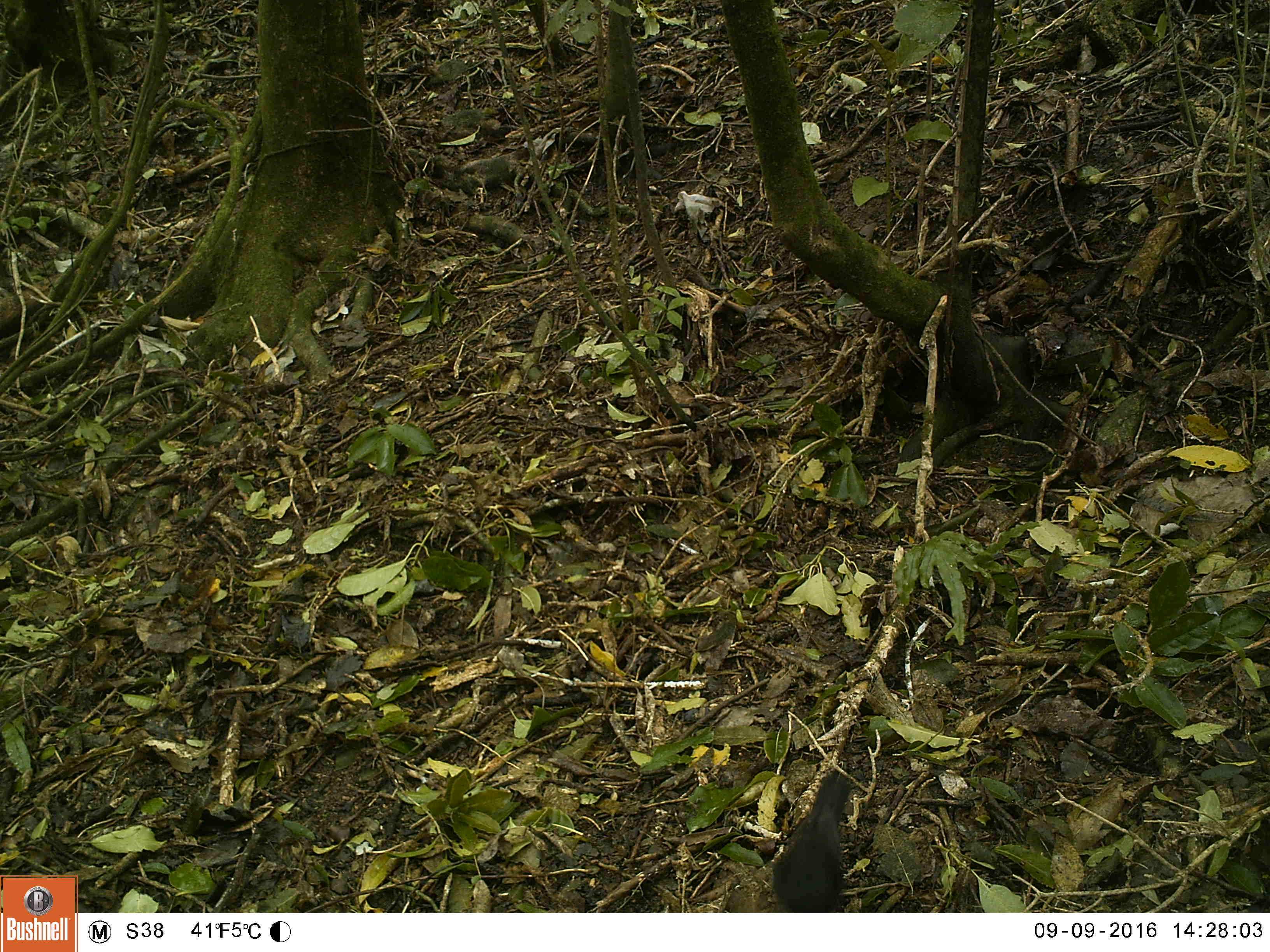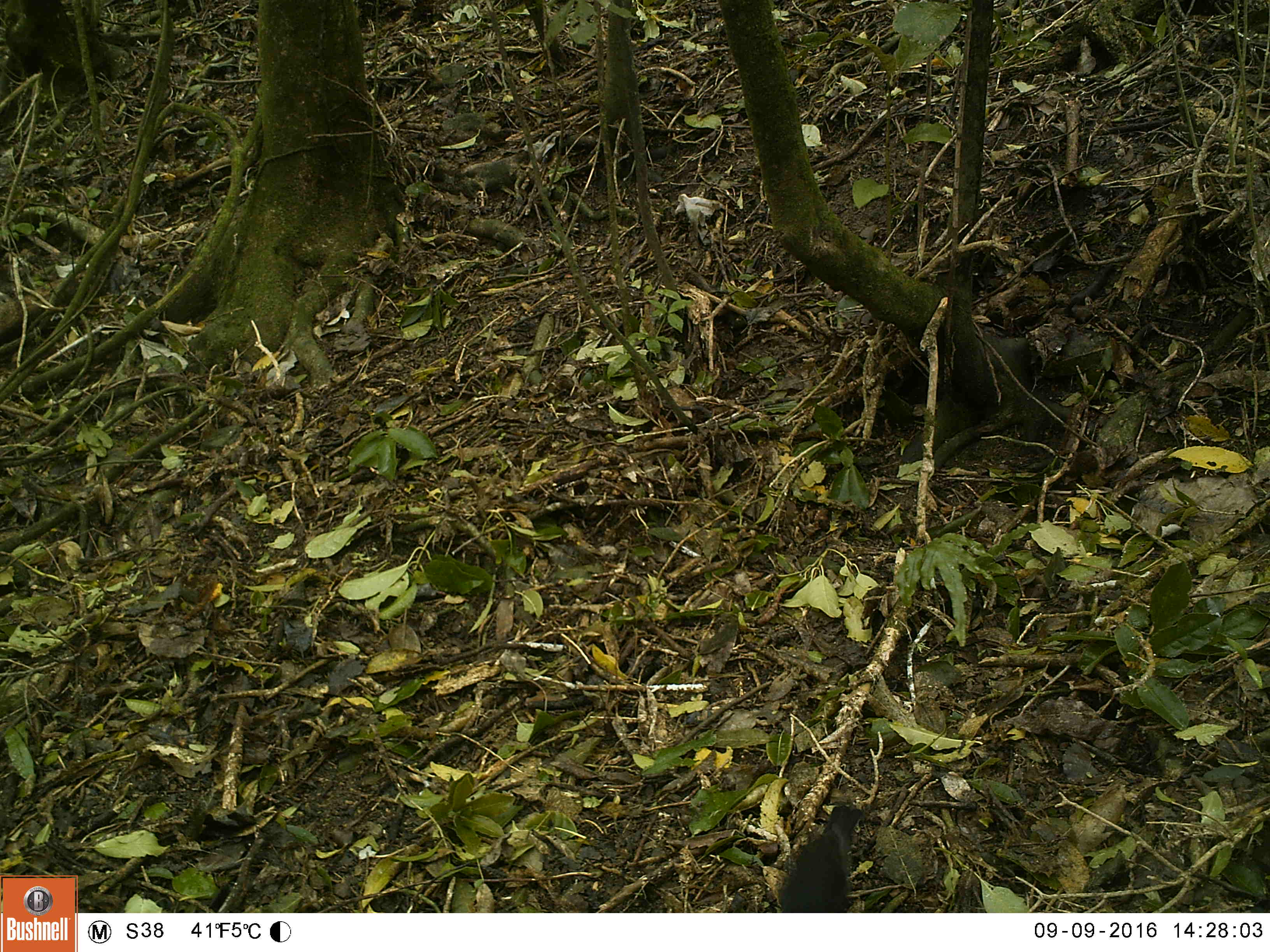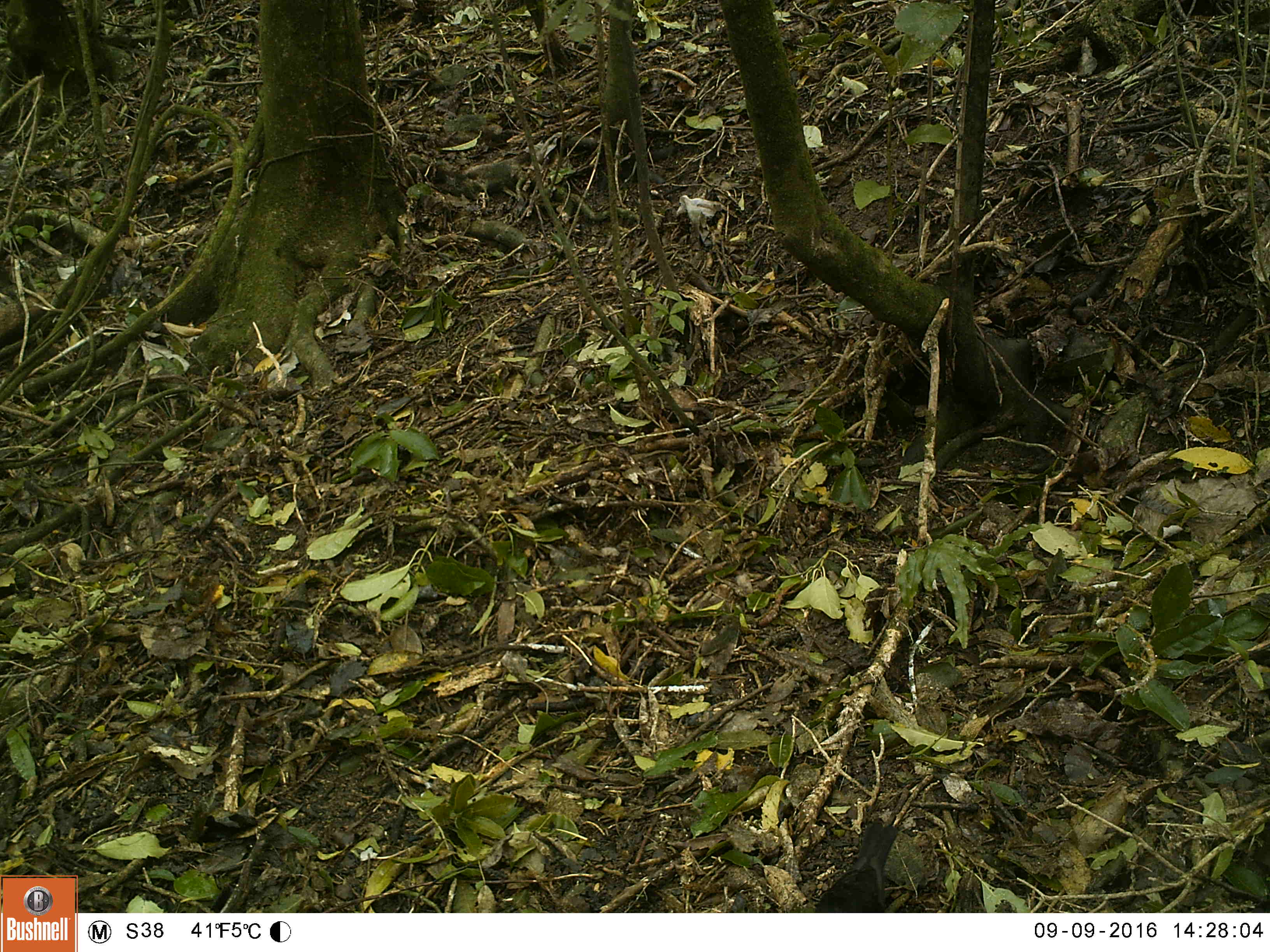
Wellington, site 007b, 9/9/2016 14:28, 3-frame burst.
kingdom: Animalia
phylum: Chordata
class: Aves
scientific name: Aves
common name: bird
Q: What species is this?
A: Bird (Aves).